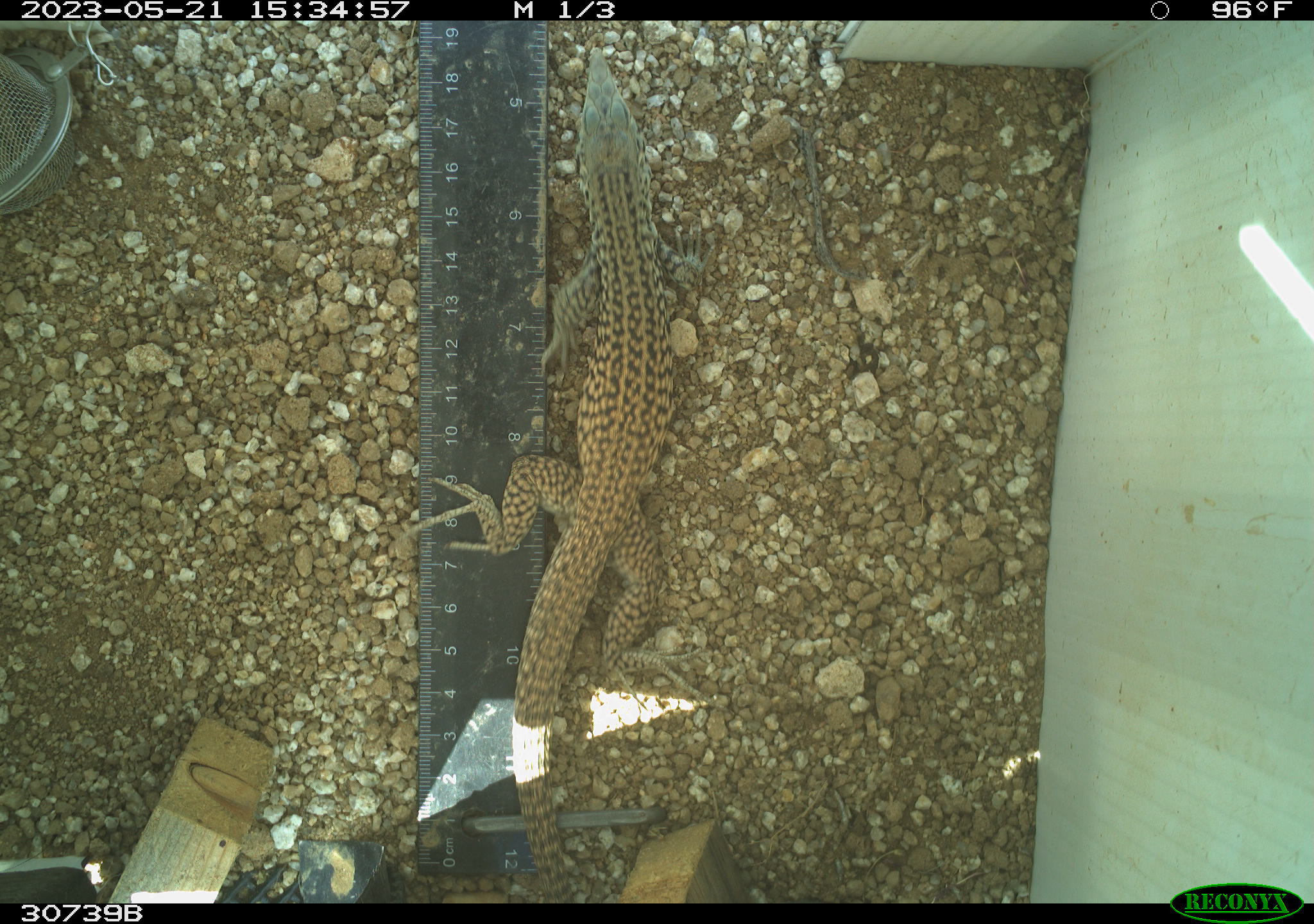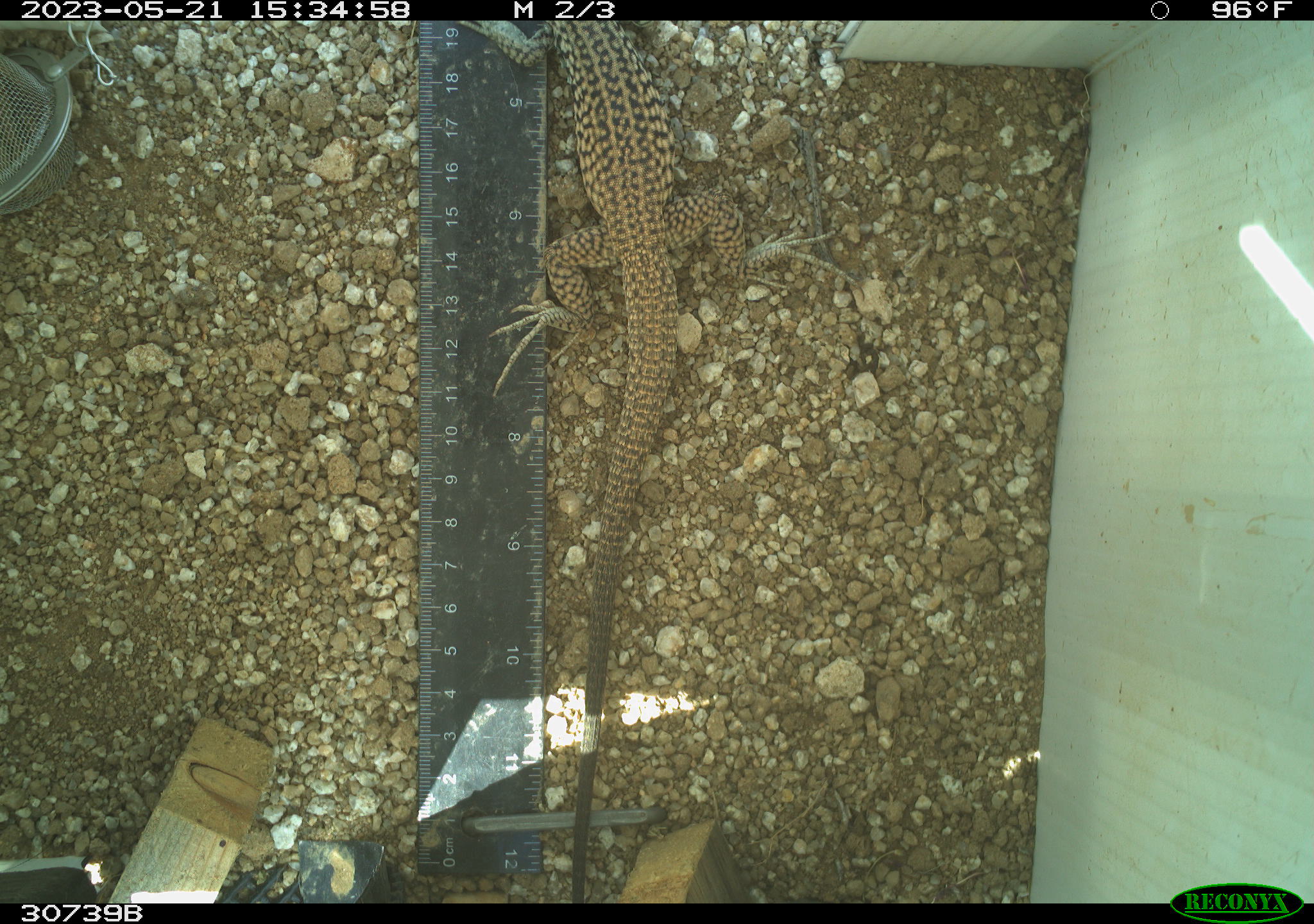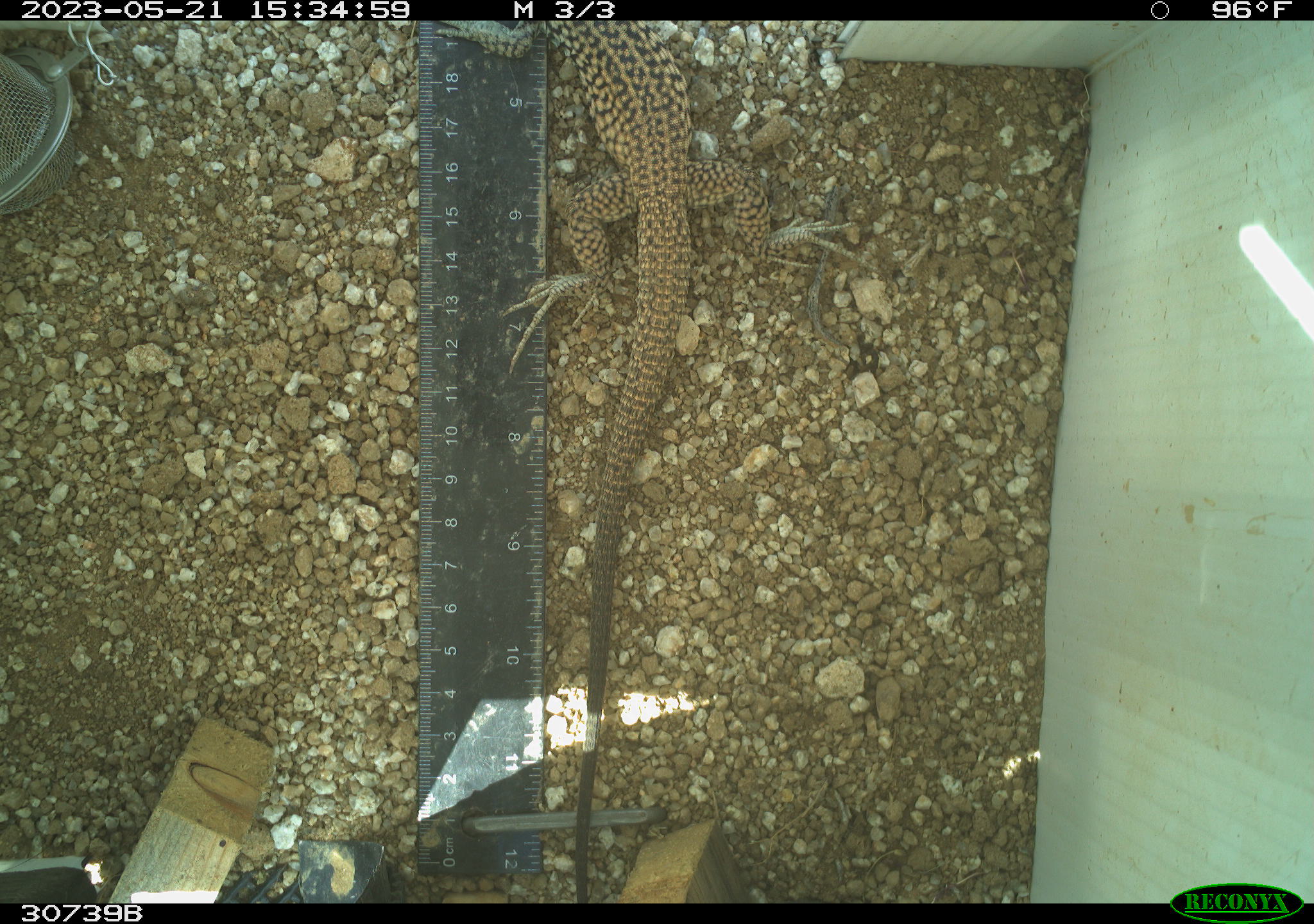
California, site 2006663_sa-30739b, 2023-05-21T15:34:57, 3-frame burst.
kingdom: Animalia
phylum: Chordata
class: Reptilia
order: Squamata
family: Teiidae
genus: Aspidoscelis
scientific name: Aspidoscelis tigris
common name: western whiptail